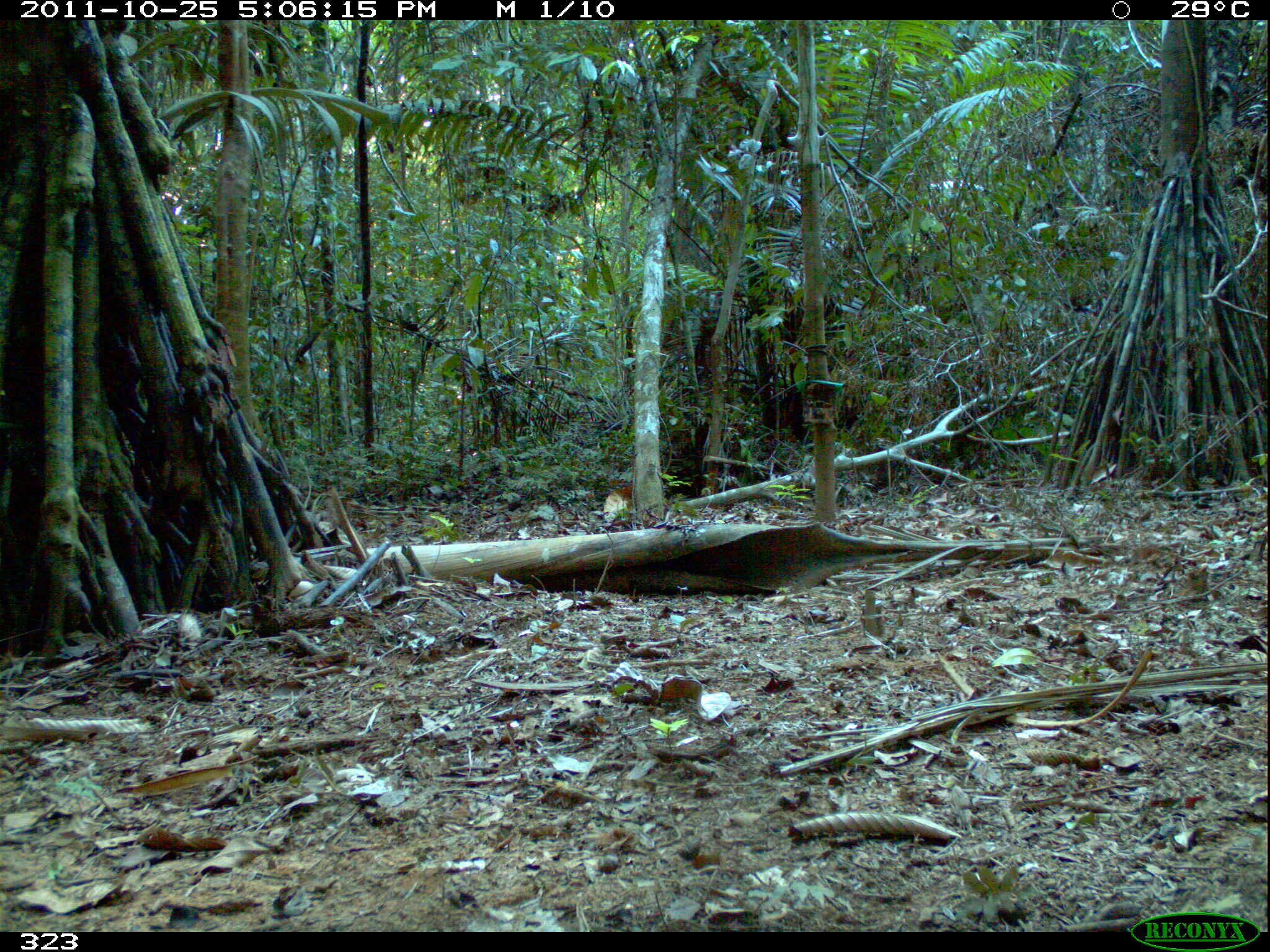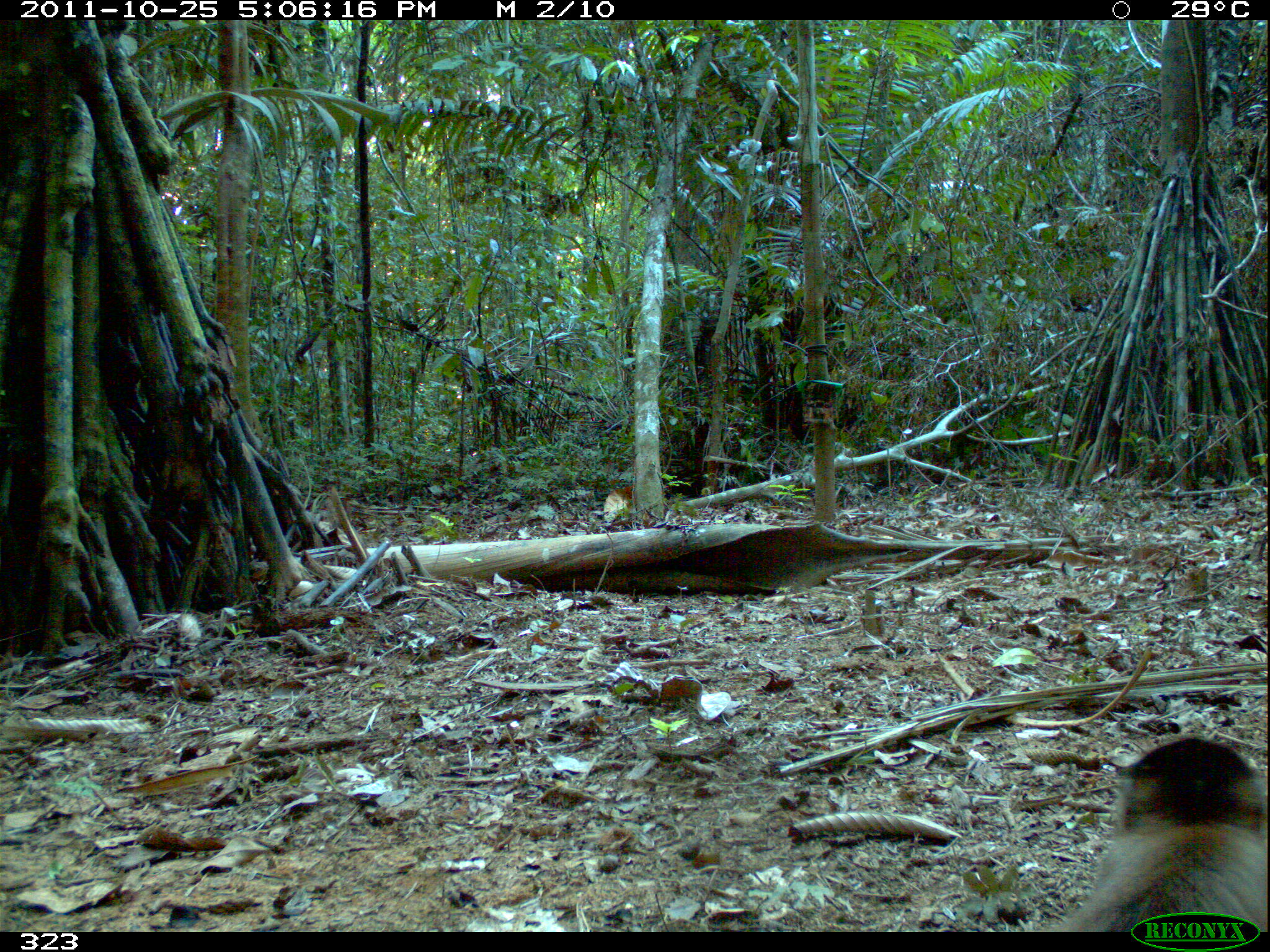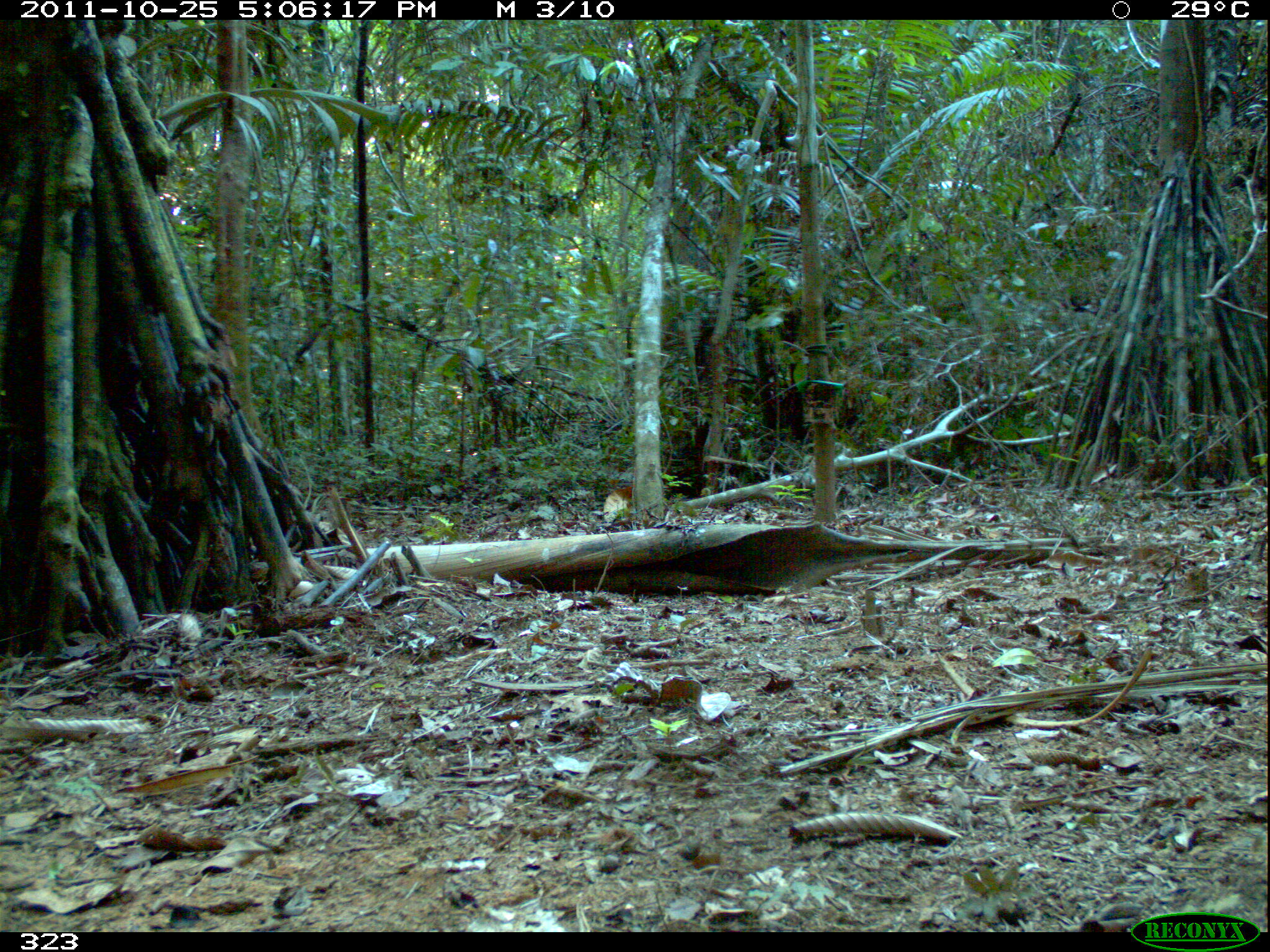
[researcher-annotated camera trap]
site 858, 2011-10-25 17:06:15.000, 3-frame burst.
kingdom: Animalia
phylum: Chordata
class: Mammalia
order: Primates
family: Cebidae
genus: Sapajus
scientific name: Sapajus apella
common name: brown capuchin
Sapajus apella (brown capuchin).